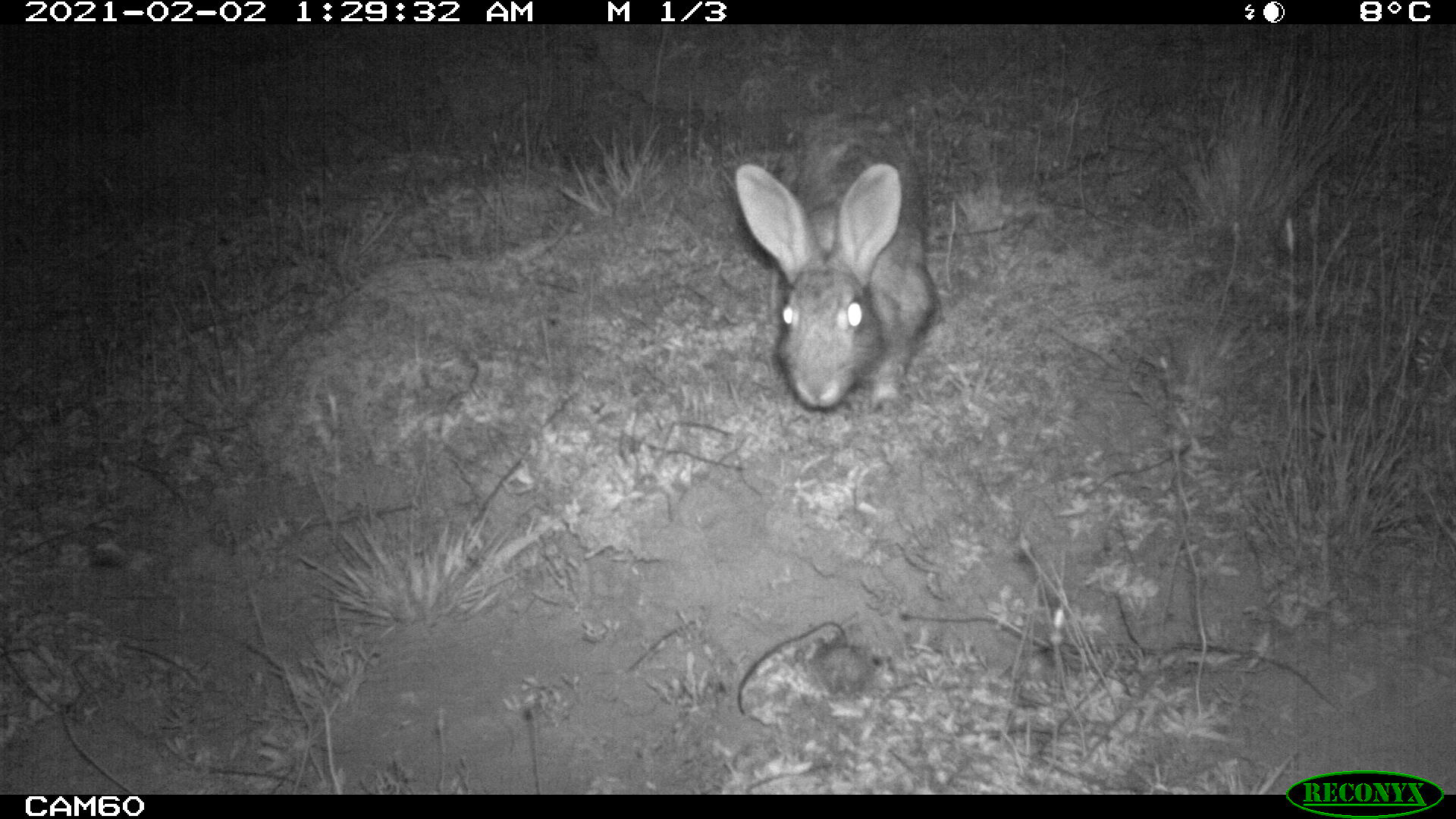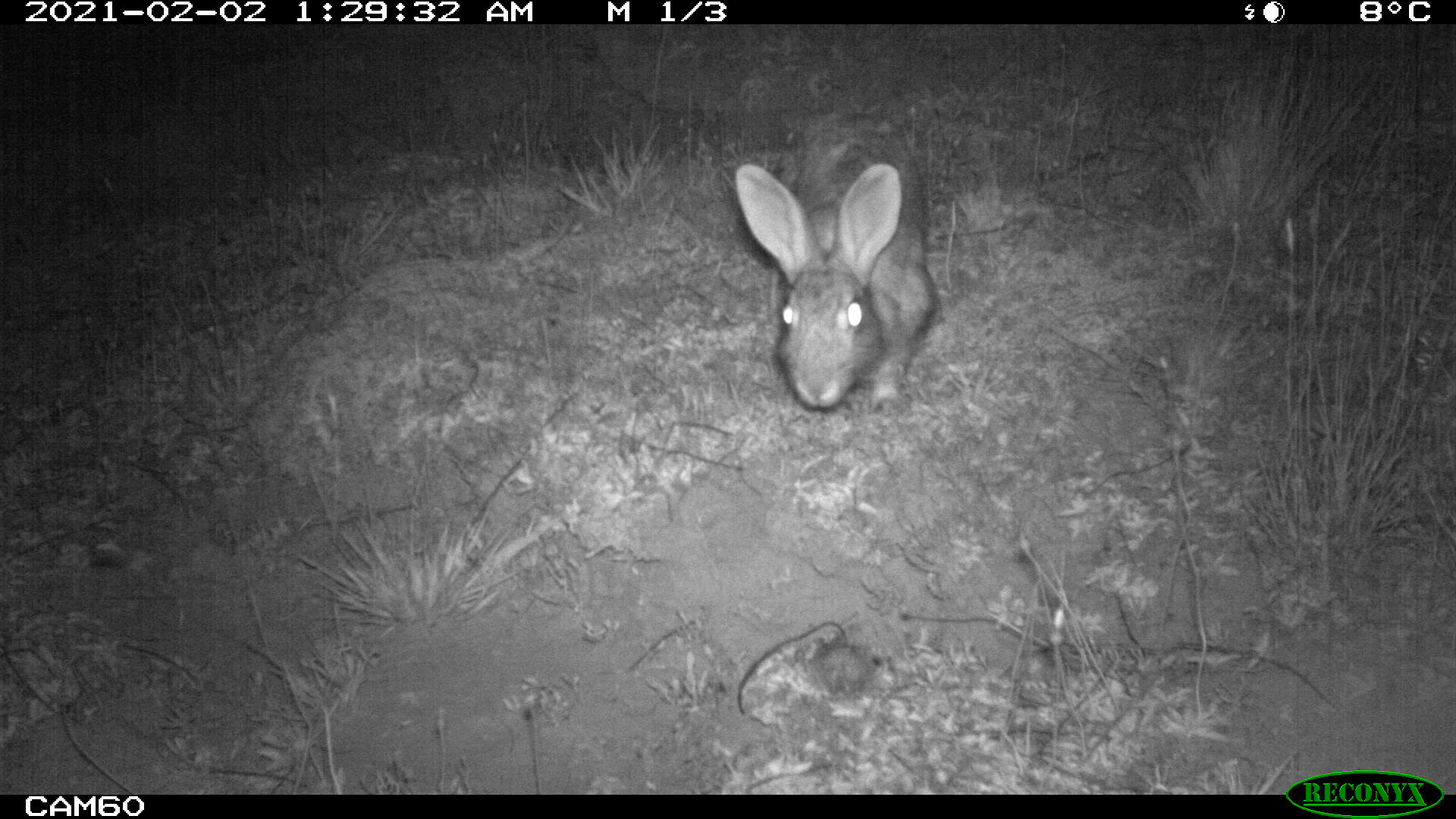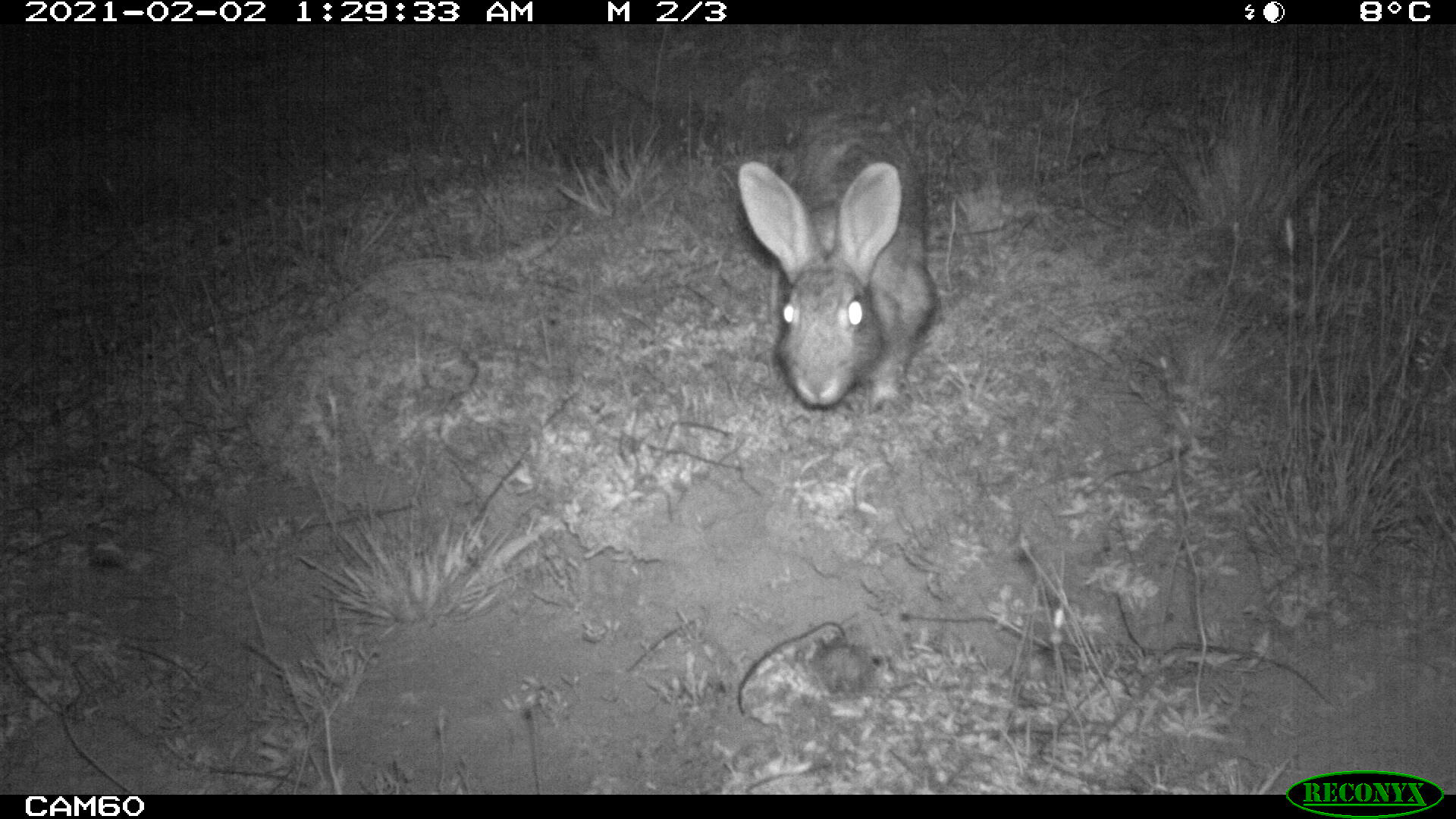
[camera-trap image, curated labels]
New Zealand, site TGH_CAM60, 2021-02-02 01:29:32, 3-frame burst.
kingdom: Animalia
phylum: Chordata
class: Mammalia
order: Lagomorpha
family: Leporidae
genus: Oryctolagus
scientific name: Oryctolagus cuniculus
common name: european rabbit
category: rabbit